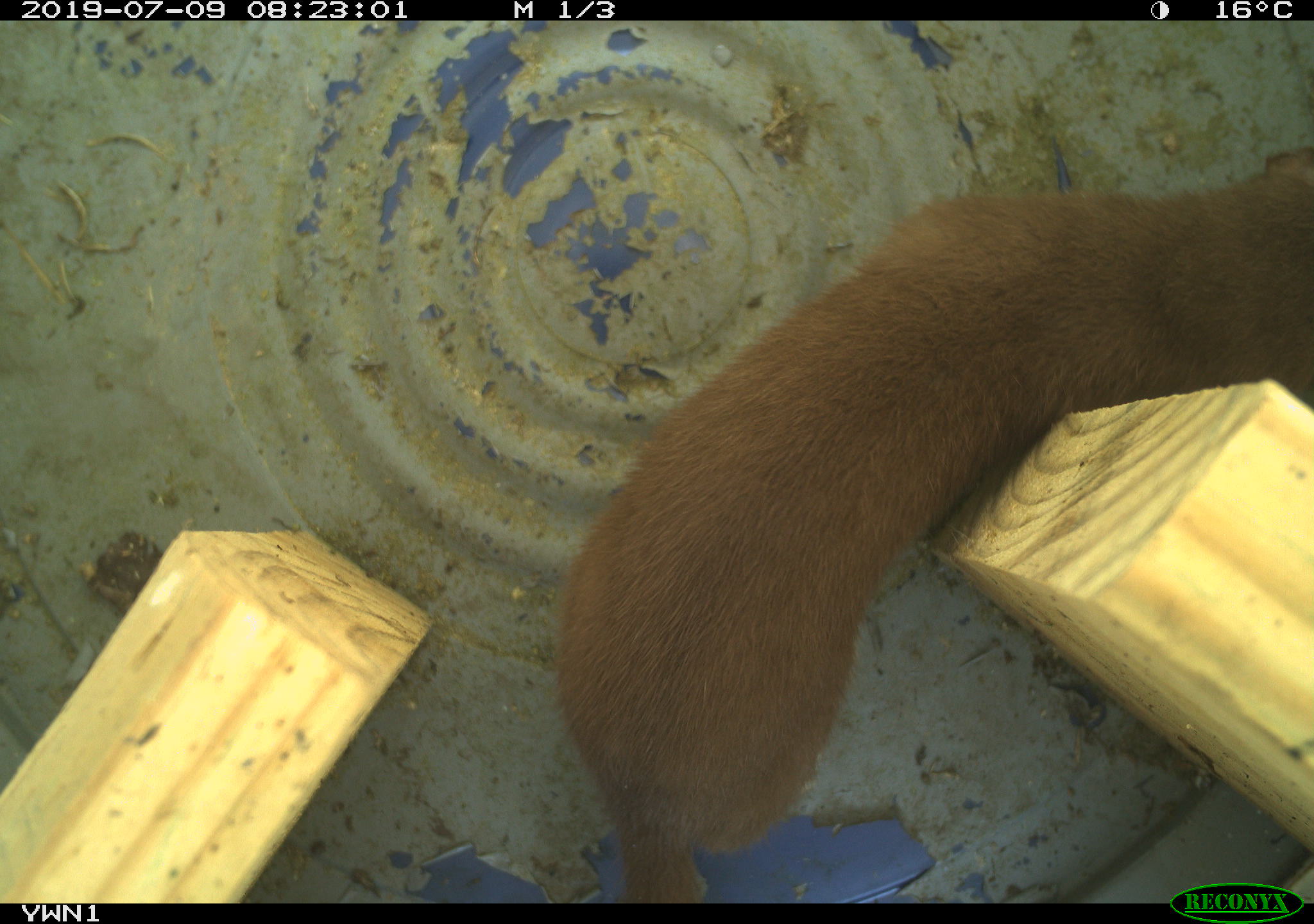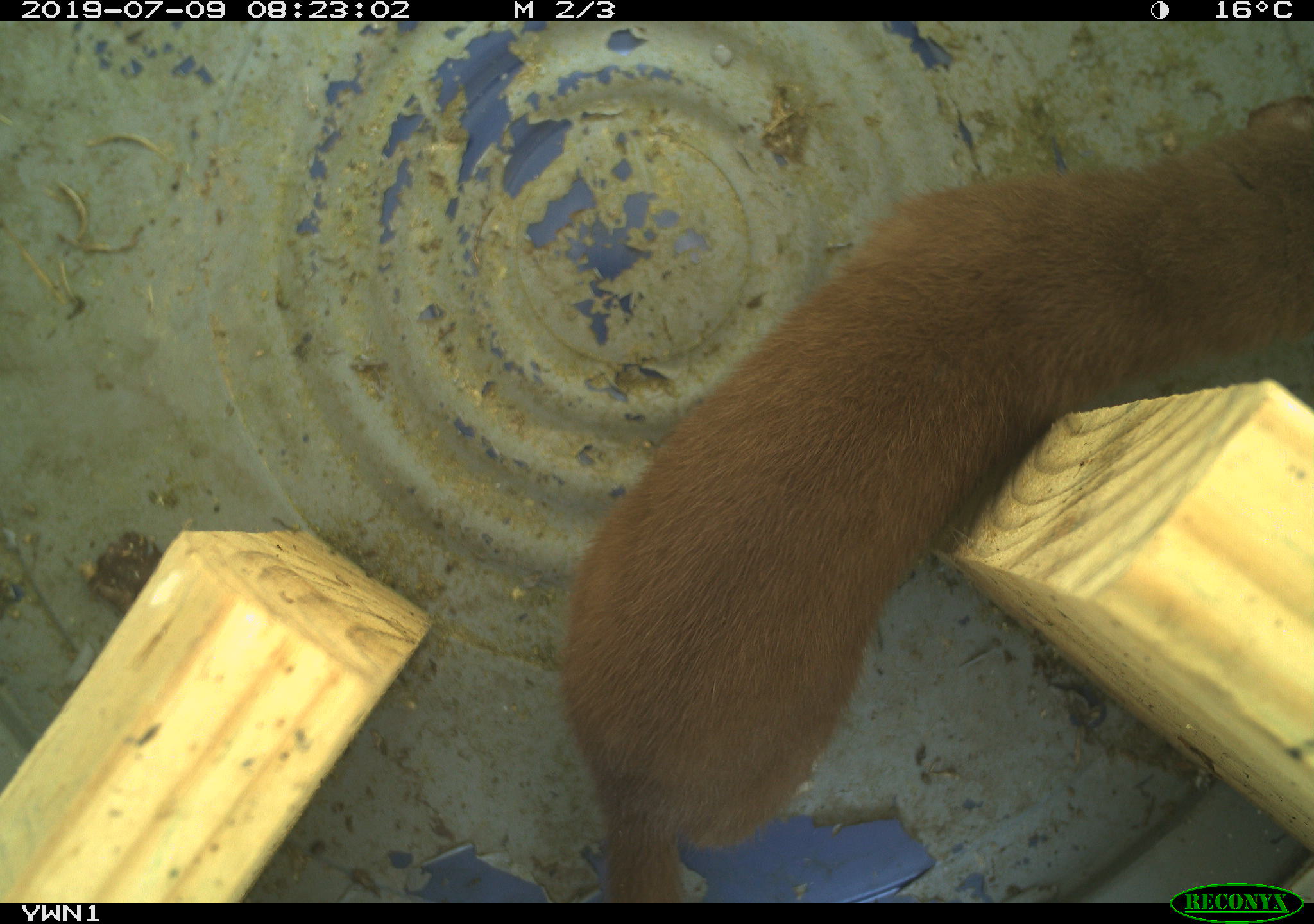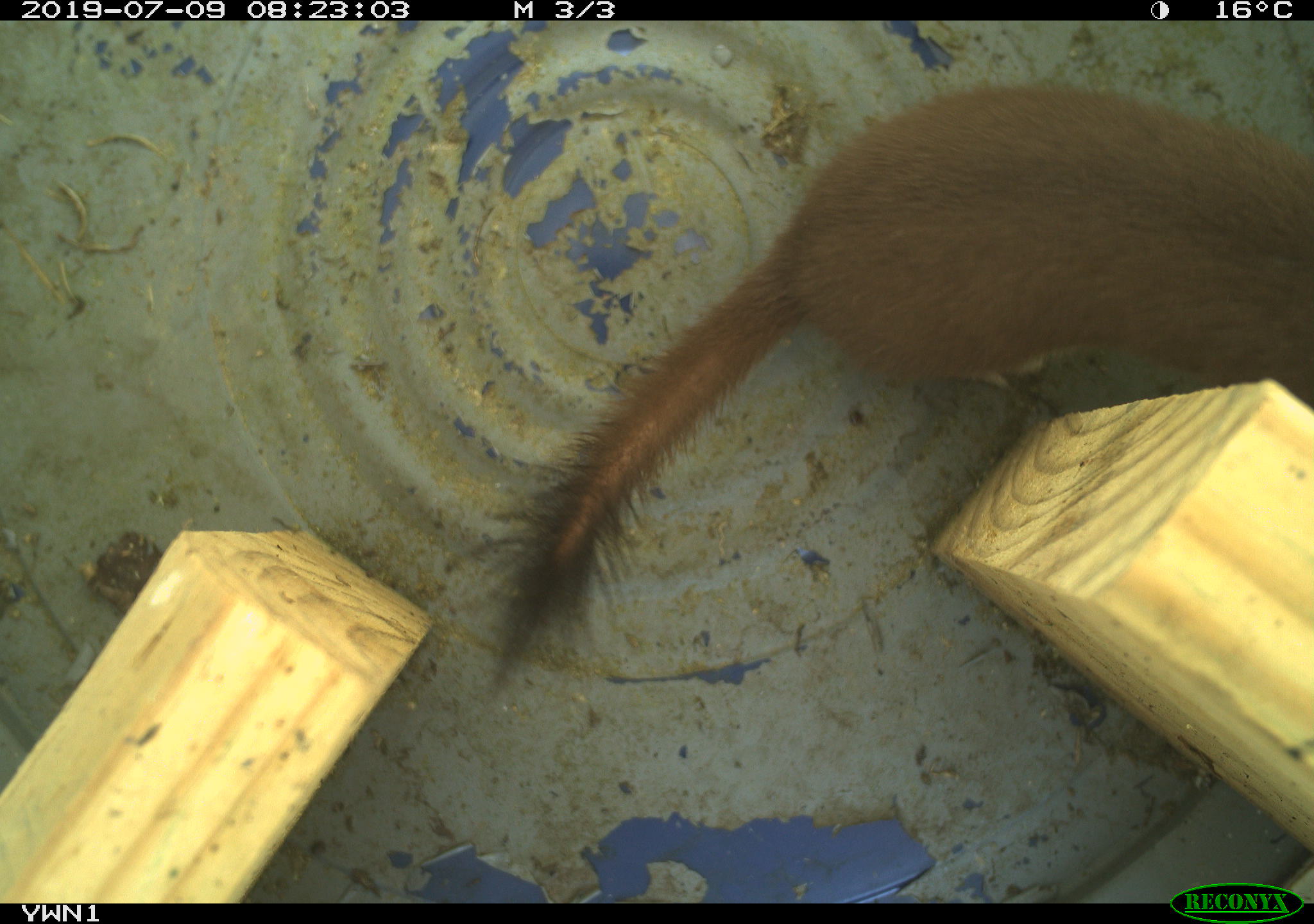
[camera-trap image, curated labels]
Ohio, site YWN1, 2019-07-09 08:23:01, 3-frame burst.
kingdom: Animalia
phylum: Chordata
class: Mammalia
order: Carnivora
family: Mustelidae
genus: Neogale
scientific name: Neogale frenata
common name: long-tailed weasel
Long-tailed weasel (Neogale frenata).